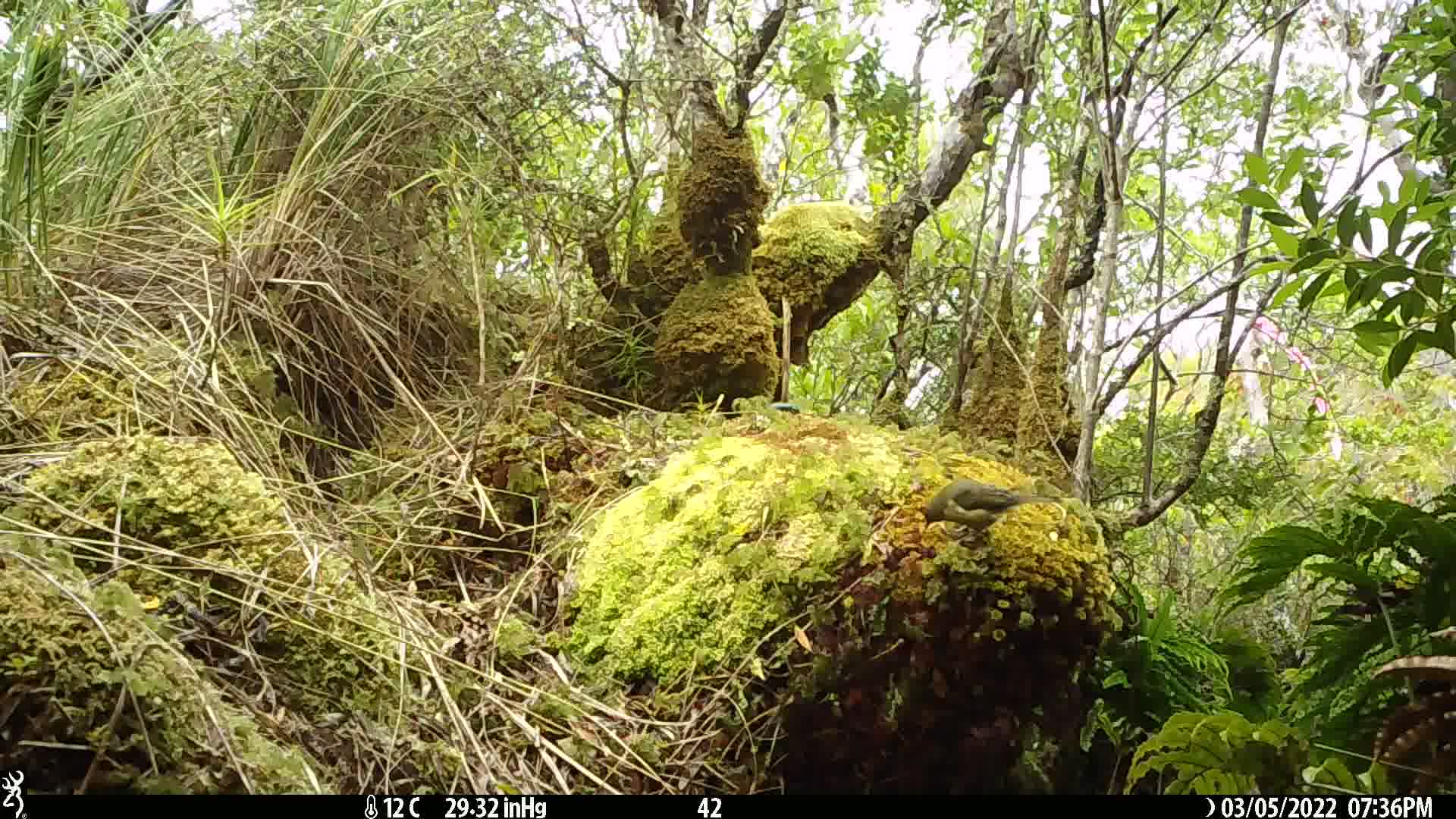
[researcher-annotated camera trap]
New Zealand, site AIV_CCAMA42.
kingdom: Animalia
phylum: Chordata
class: Aves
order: Passeriformes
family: Meliphagidae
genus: Anthornis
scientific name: Anthornis melanura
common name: new zealand bellbird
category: bellbird